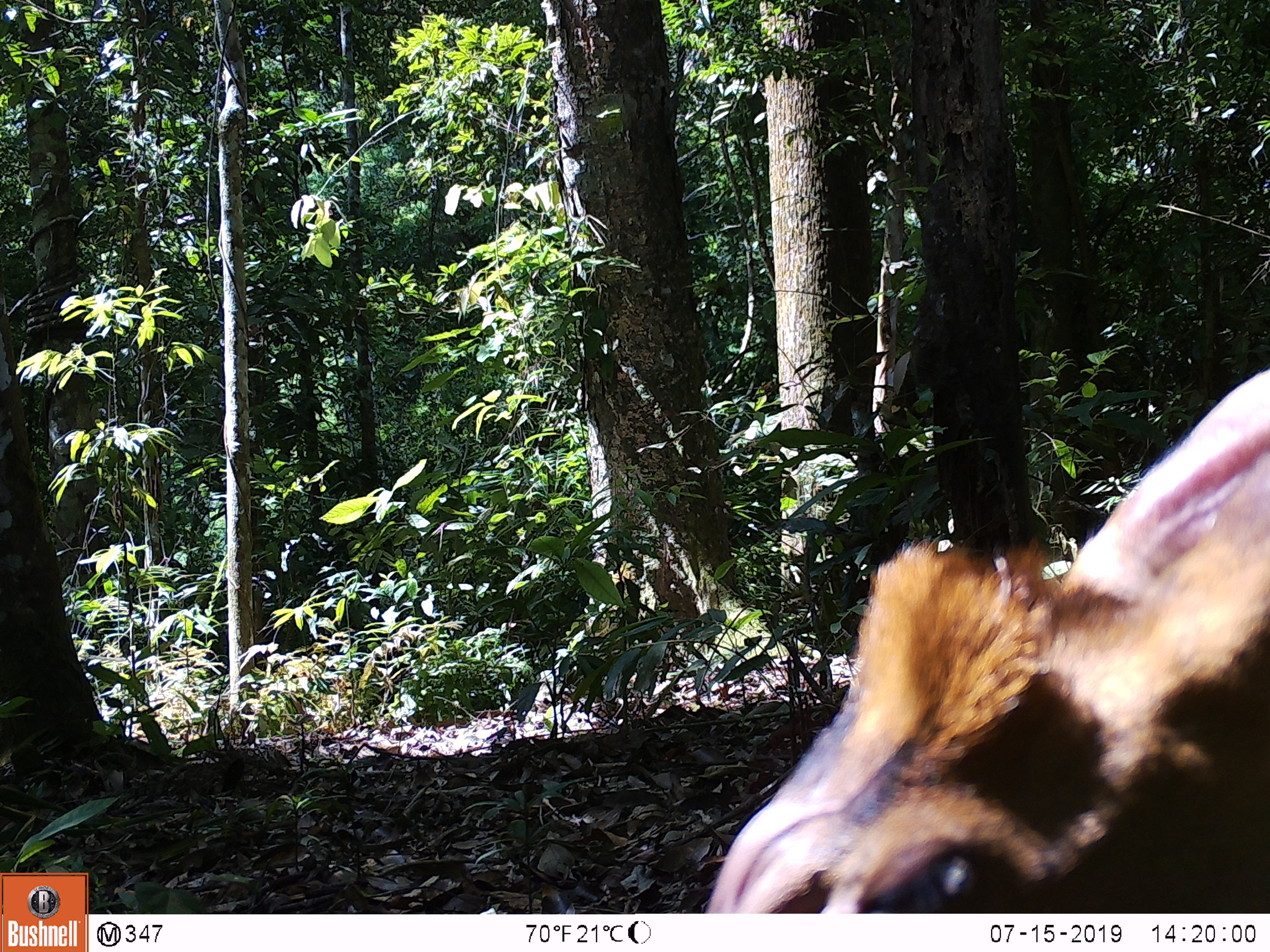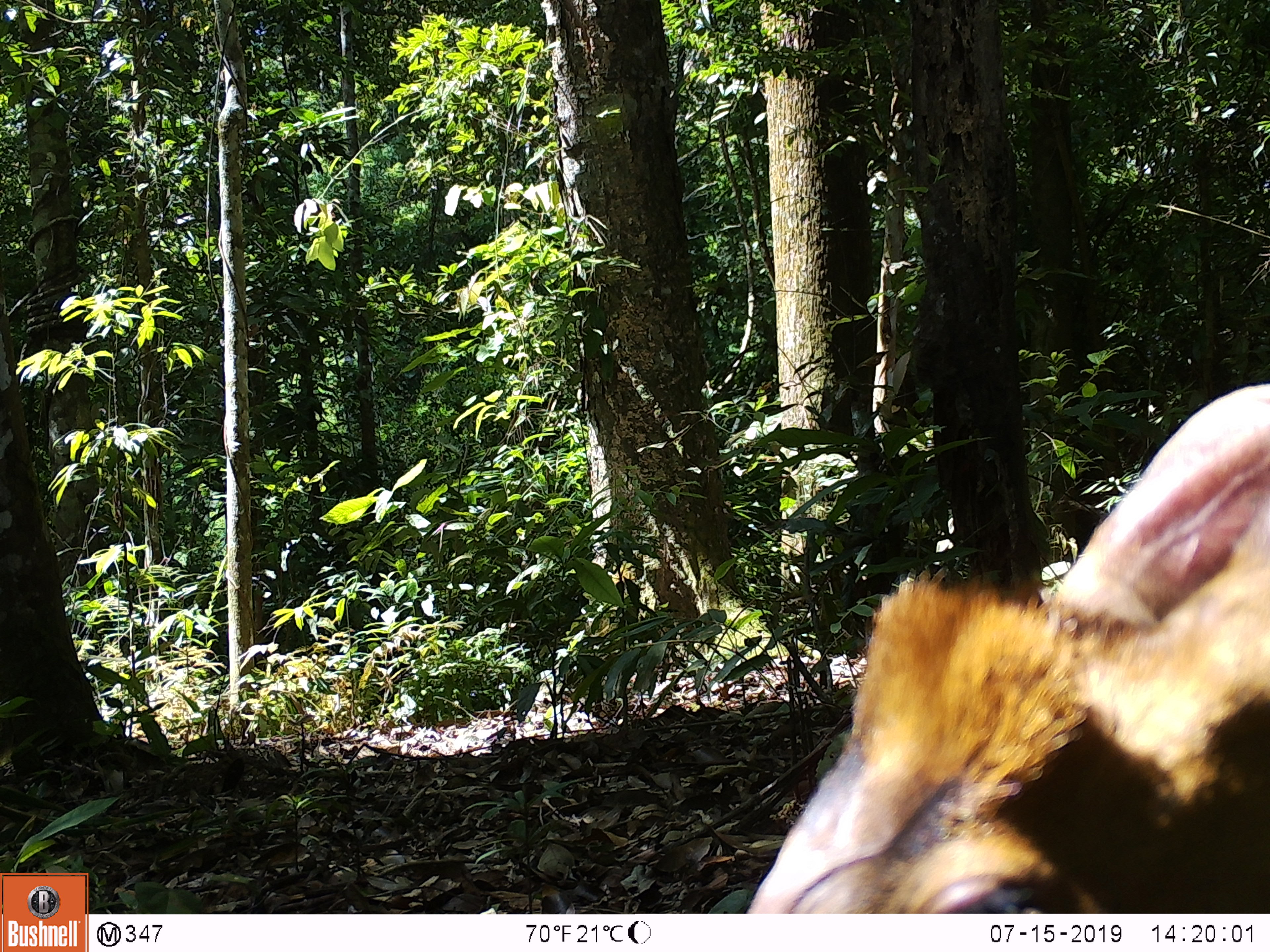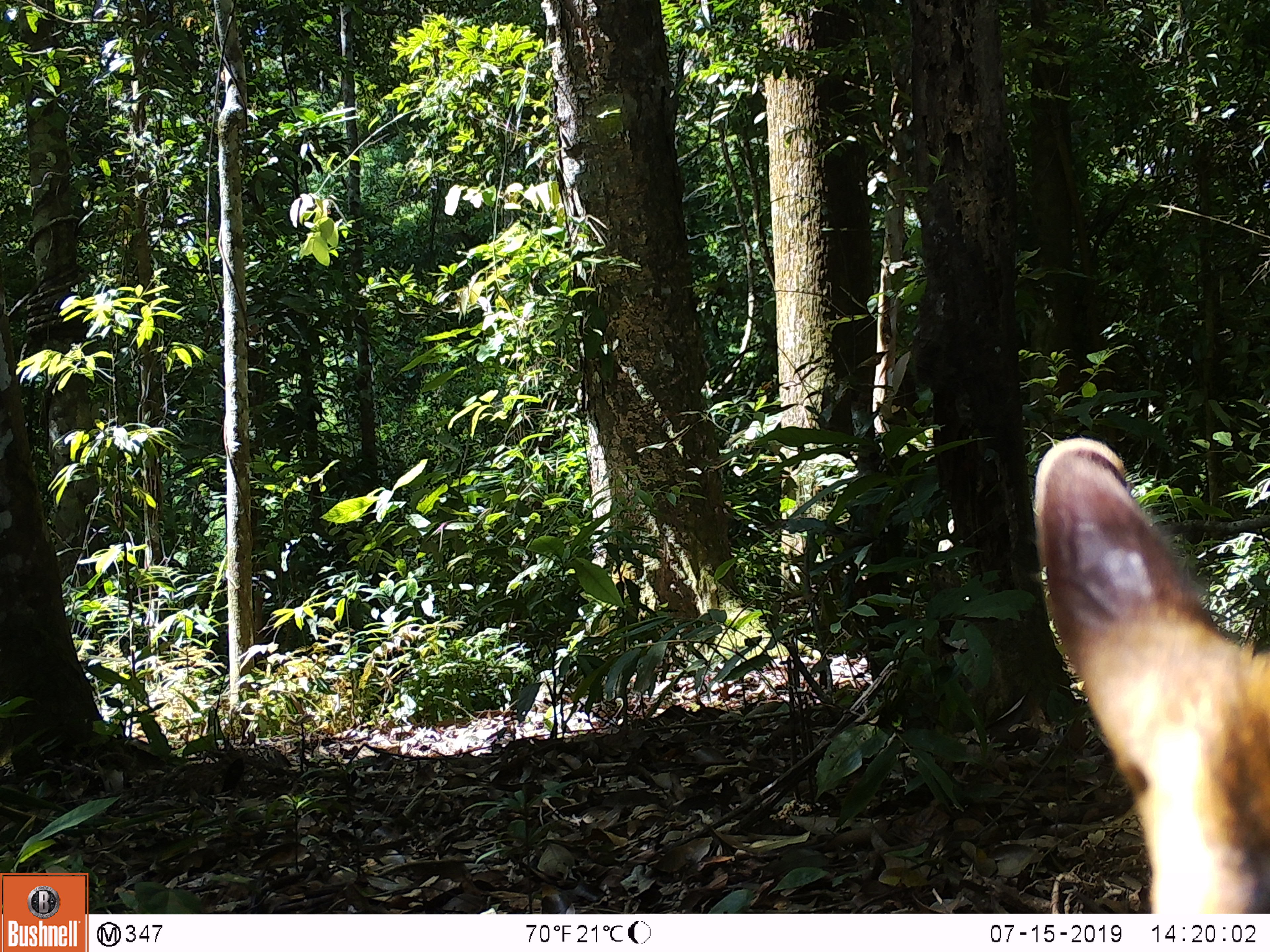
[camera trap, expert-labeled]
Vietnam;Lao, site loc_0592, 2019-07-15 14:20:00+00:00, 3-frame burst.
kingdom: Animalia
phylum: Chordata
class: Mammalia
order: Artiodactyla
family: Cervidae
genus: Muntiacus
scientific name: Muntiacus muntjak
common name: red muntjac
Red muntjac (Muntiacus muntjak). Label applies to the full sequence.